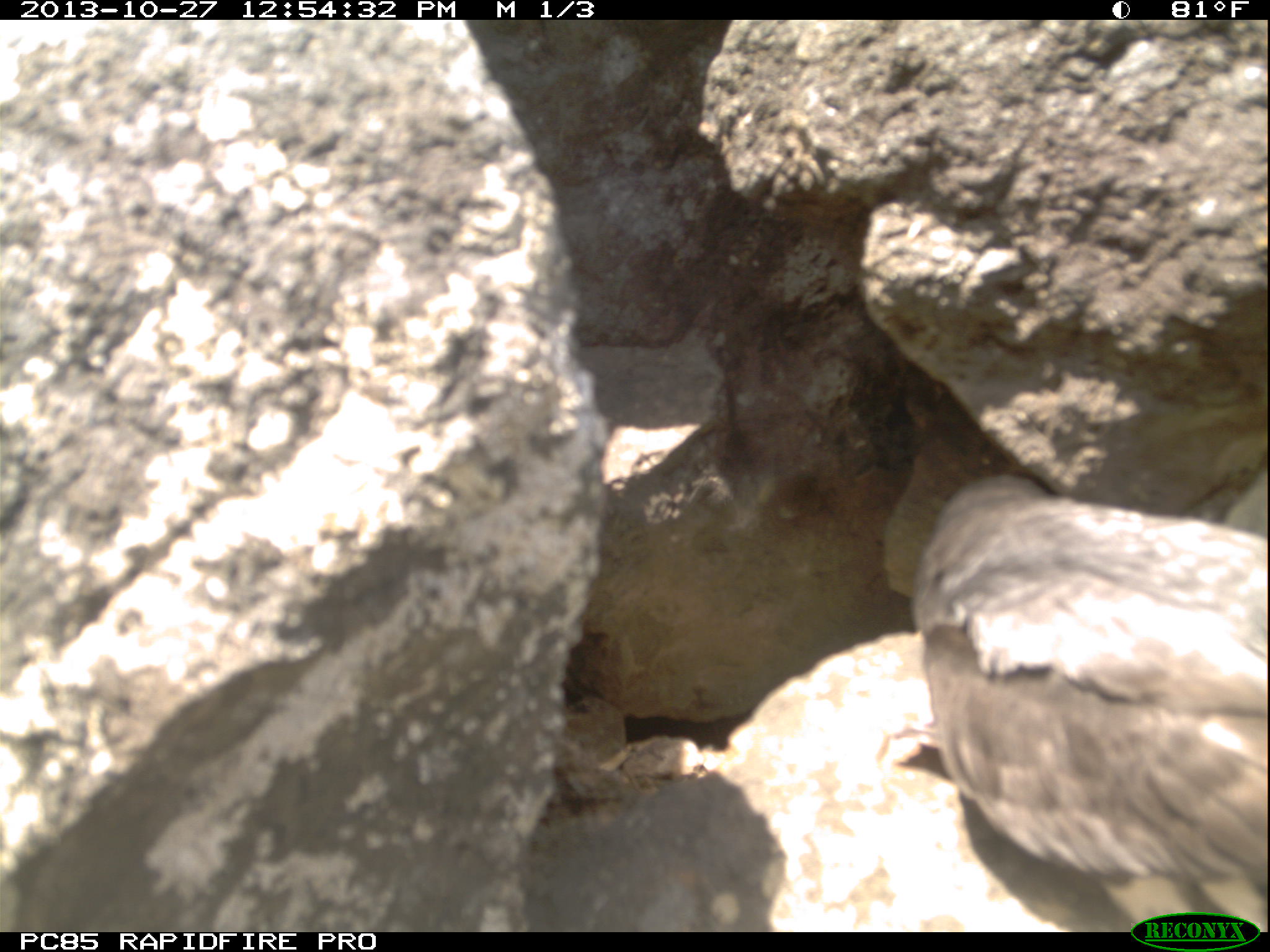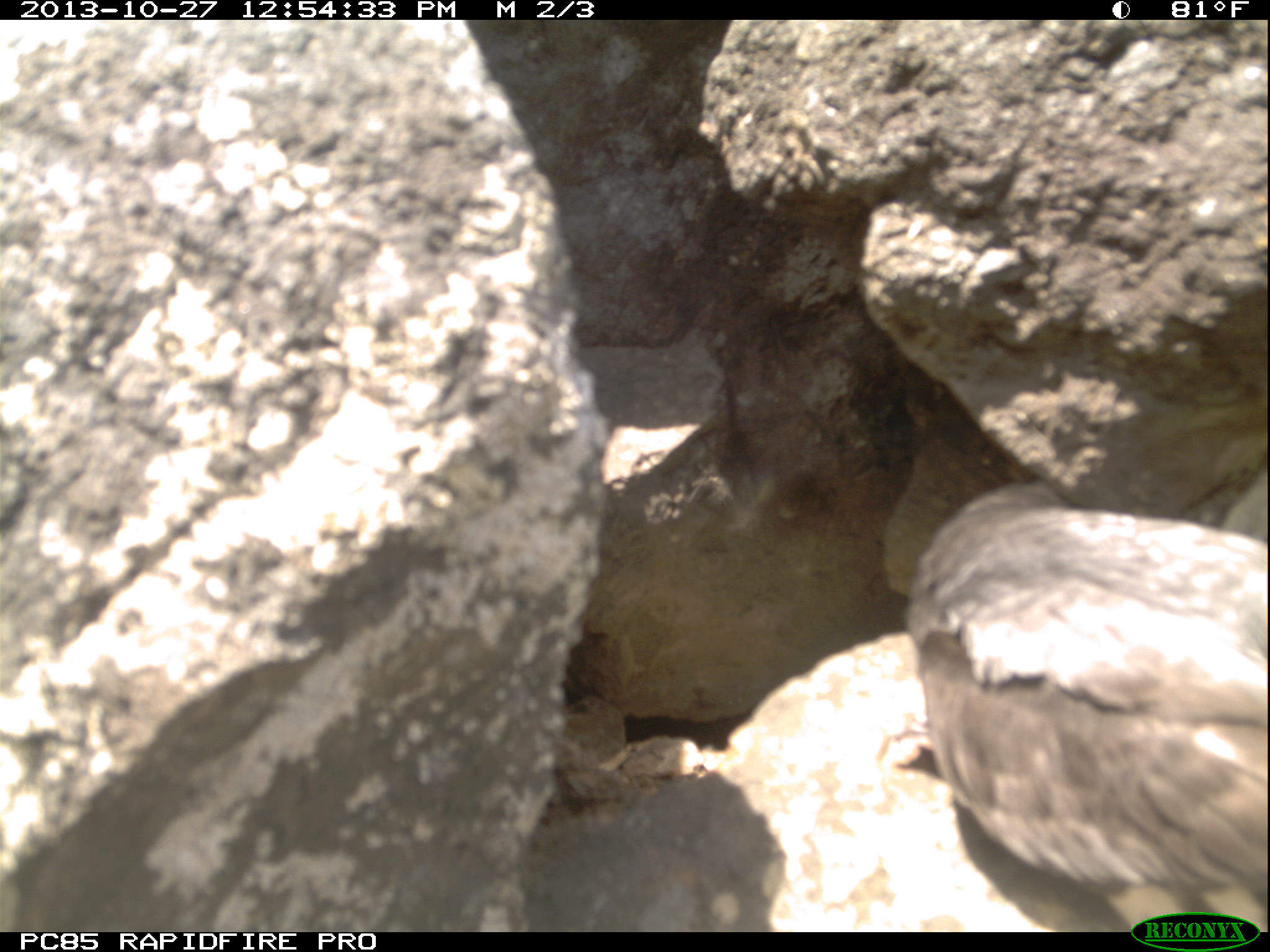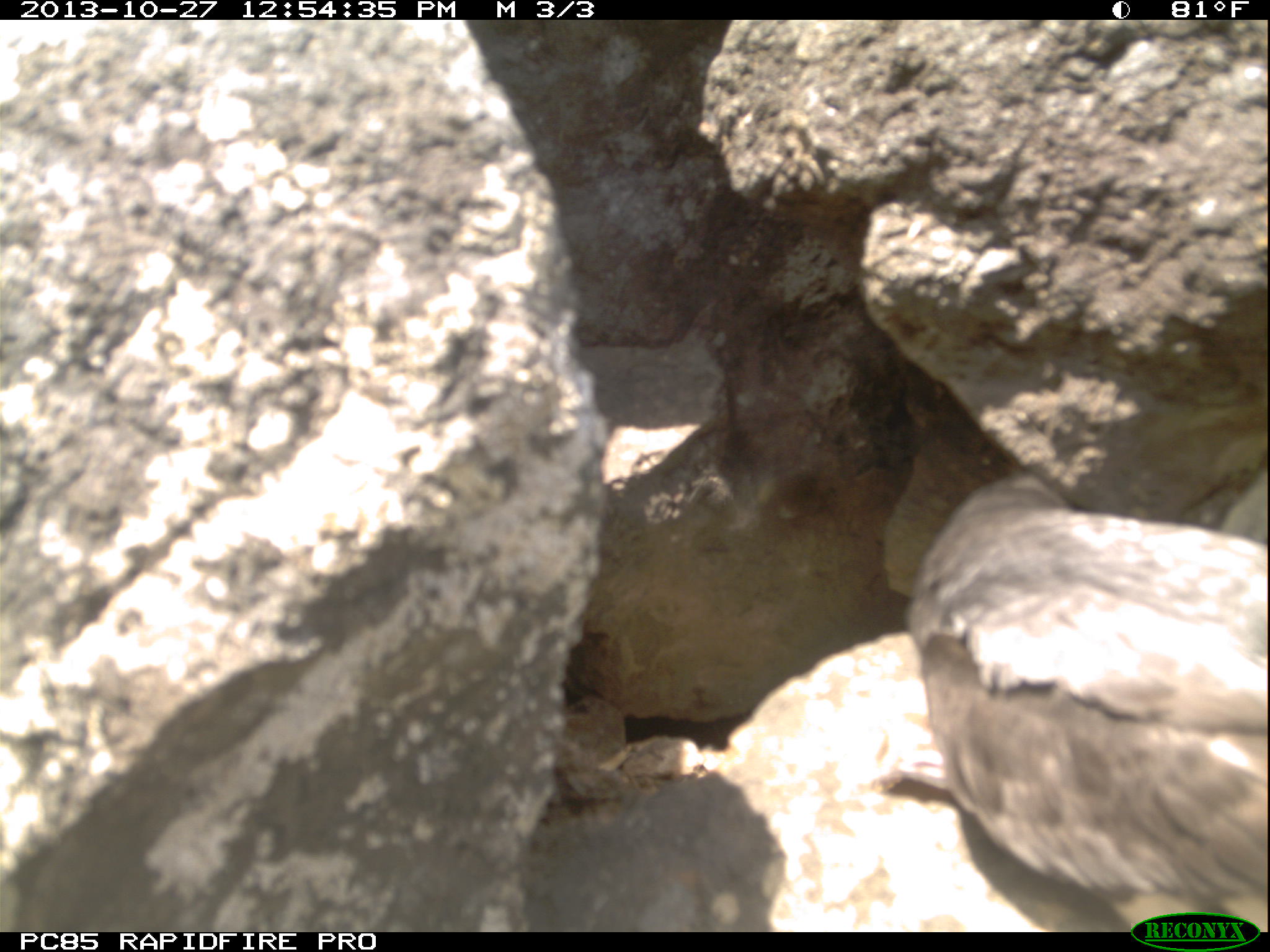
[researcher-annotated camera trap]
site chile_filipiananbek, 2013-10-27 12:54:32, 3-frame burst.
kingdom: Animalia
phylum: Chordata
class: Aves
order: Procellariiformes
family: Procellariidae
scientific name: Procellariidae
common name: petrel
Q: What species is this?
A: Petrel (Procellariidae).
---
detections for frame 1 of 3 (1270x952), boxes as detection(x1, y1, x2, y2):
petrel: detection(887, 468, 1269, 920)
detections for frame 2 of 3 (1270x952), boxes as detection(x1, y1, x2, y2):
petrel: detection(889, 488, 1269, 928)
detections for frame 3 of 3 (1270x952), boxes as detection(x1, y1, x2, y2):
petrel: detection(876, 474, 1268, 930)